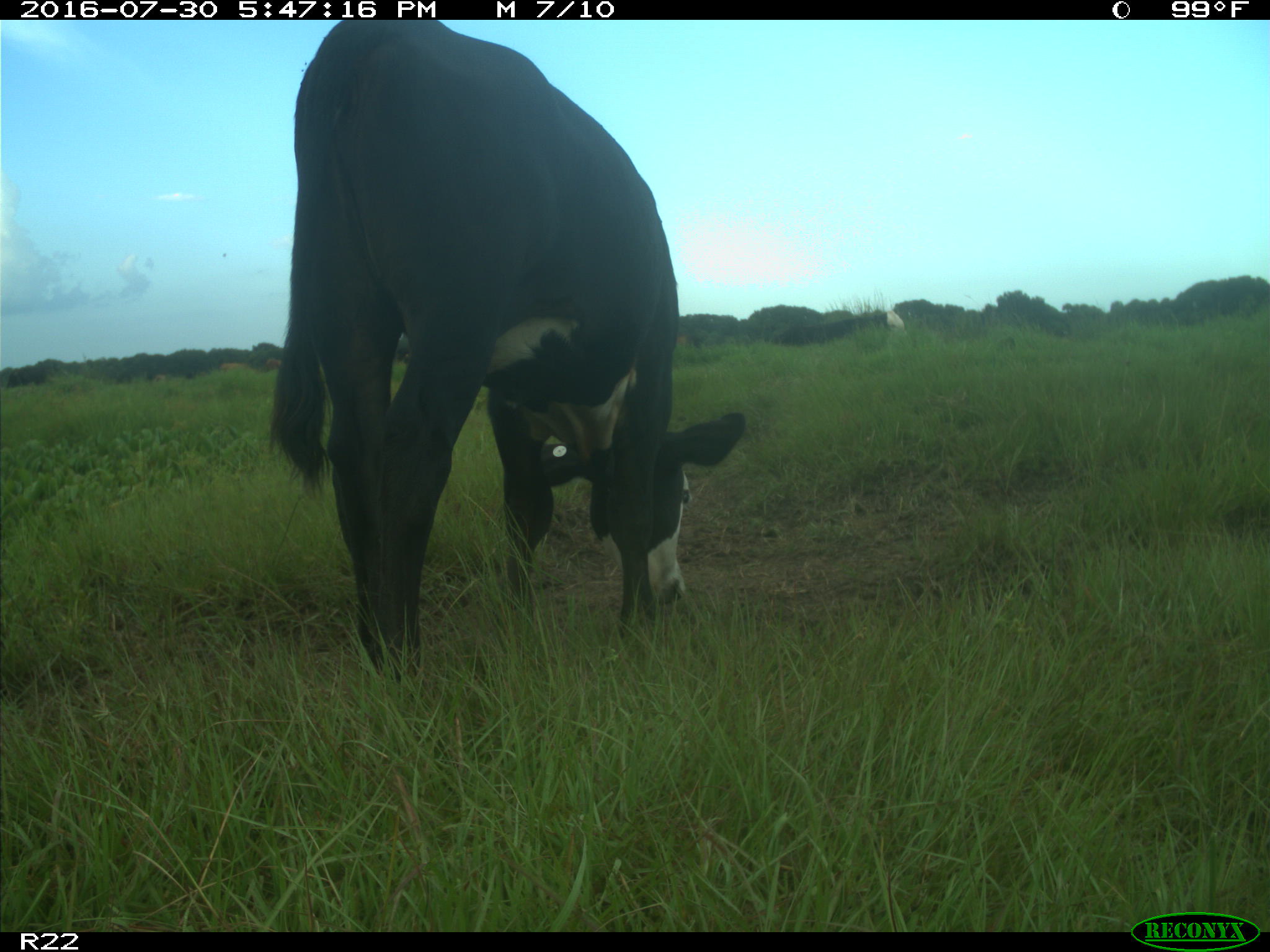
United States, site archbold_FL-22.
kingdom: Animalia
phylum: Chordata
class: Mammalia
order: Artiodactyla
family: Bovidae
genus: Bos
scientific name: Bos taurus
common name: domestic cow